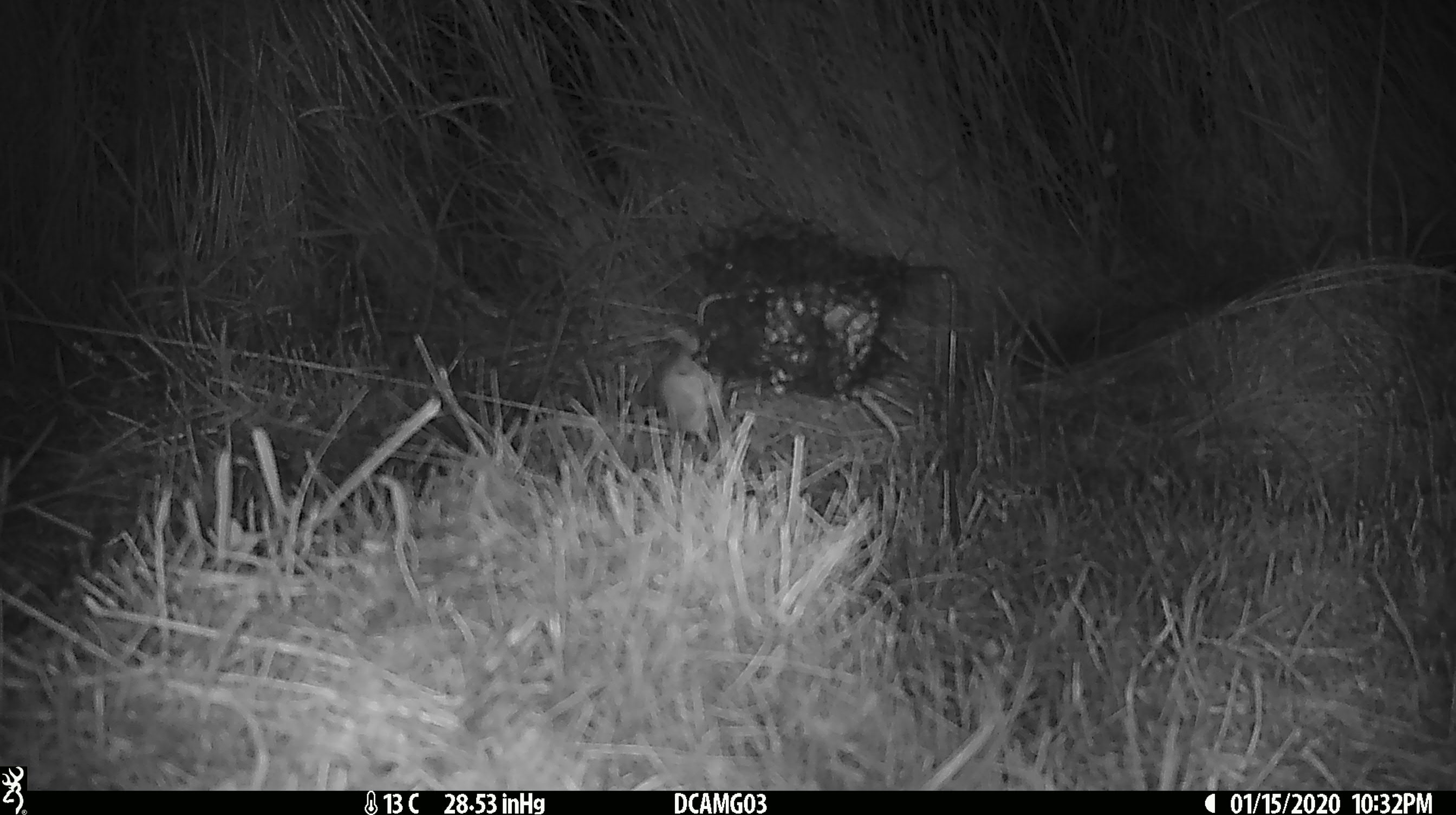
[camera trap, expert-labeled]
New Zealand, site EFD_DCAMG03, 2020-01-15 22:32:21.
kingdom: Animalia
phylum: Chordata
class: Mammalia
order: Rodentia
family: Muridae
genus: Mus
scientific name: Mus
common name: mouse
Mouse (Mus).